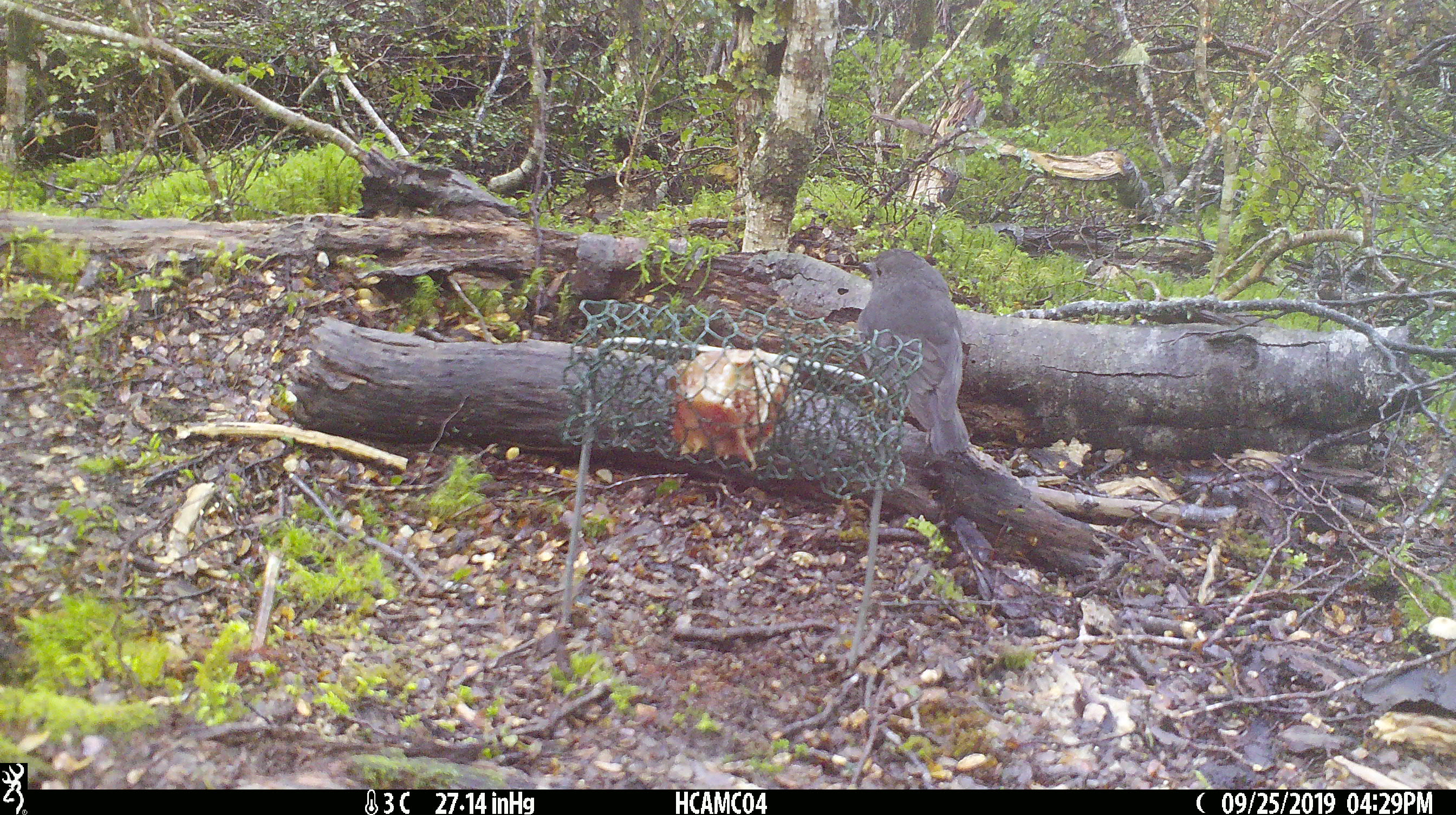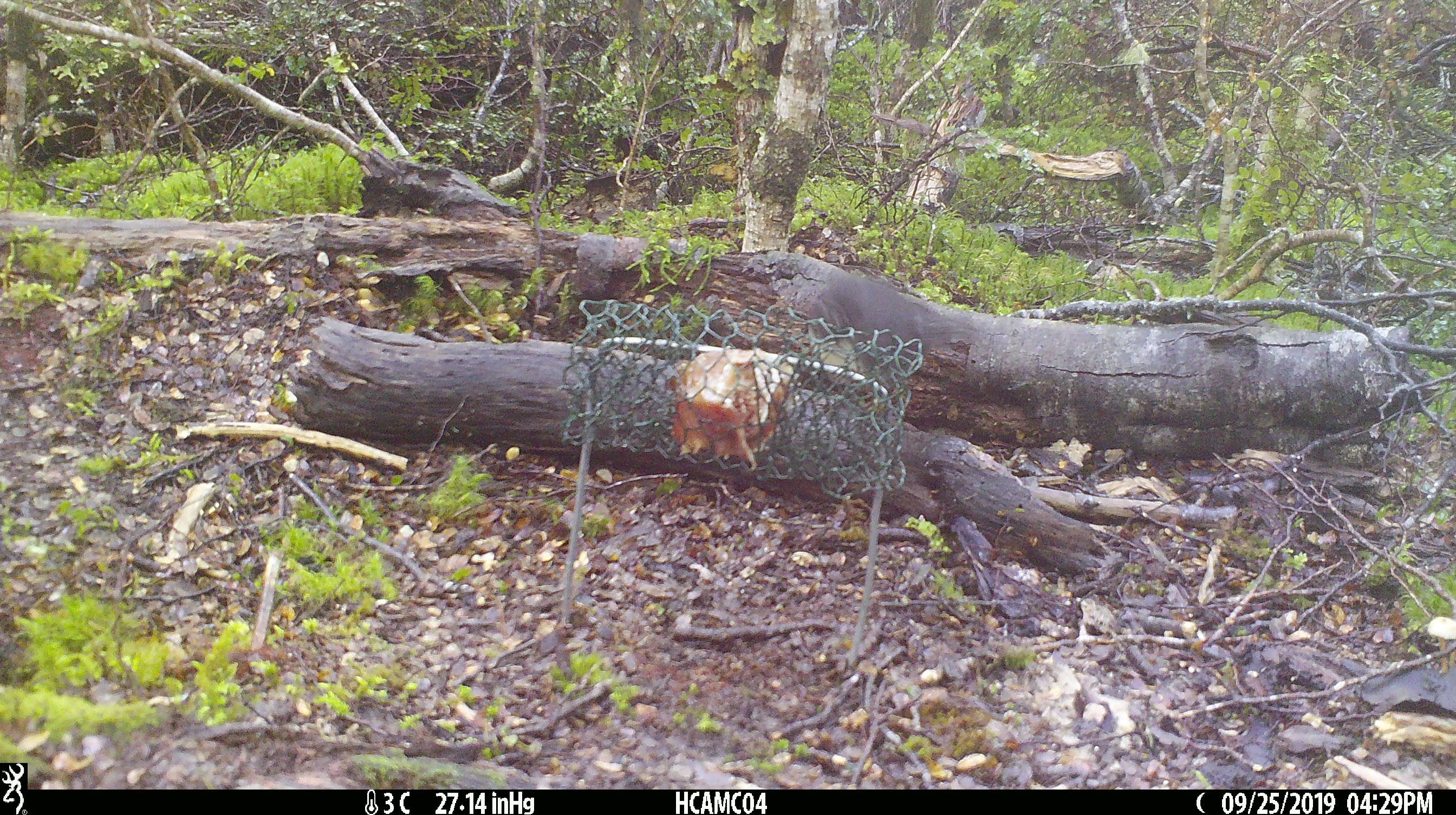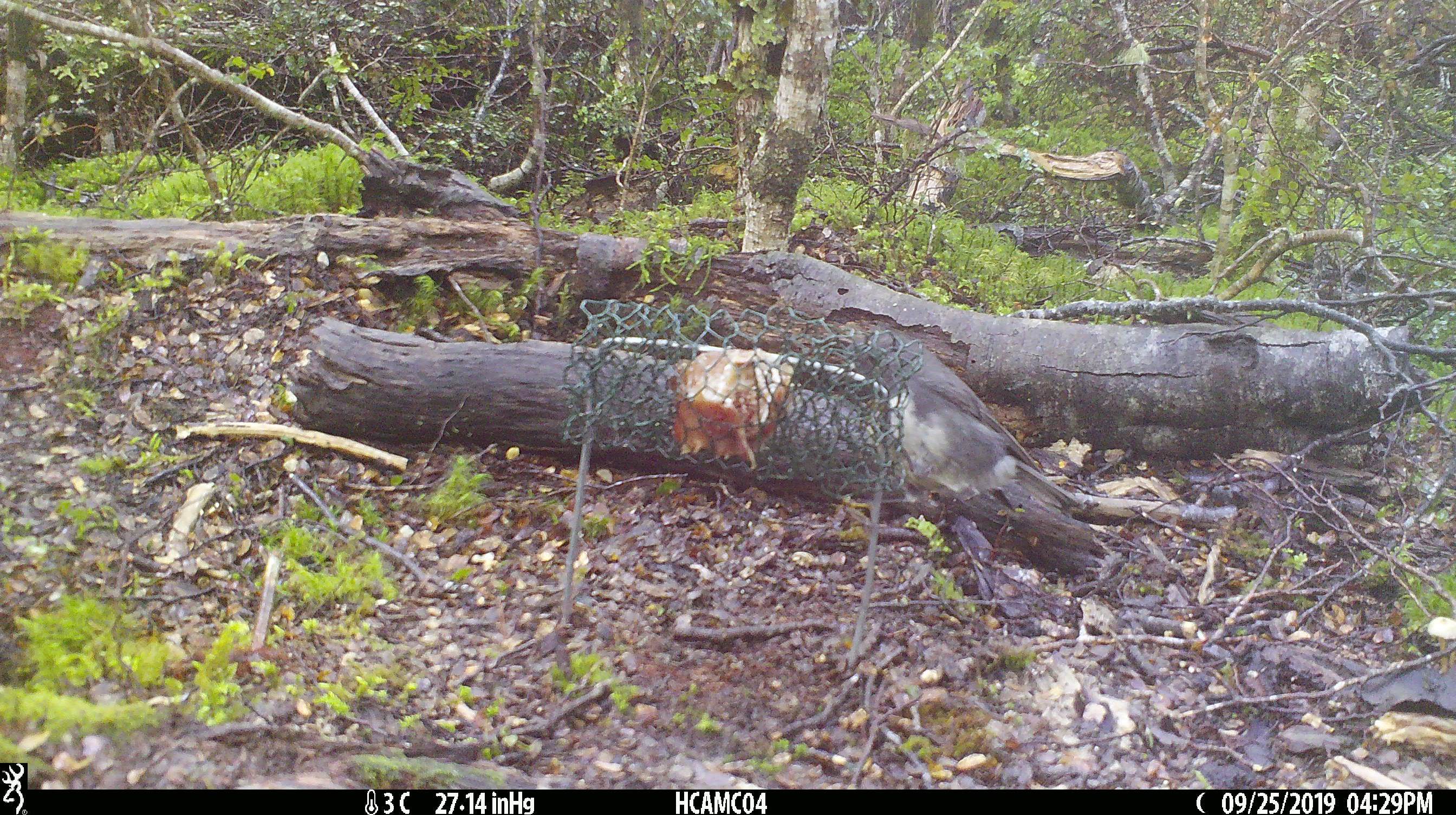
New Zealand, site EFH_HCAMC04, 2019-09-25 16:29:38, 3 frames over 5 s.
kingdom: Animalia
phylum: Chordata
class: Aves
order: Passeriformes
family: Petroicidae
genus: Petroica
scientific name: Petroica australis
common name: new zealand robin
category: robin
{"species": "robin (new zealand robin) (Petroica australis)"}